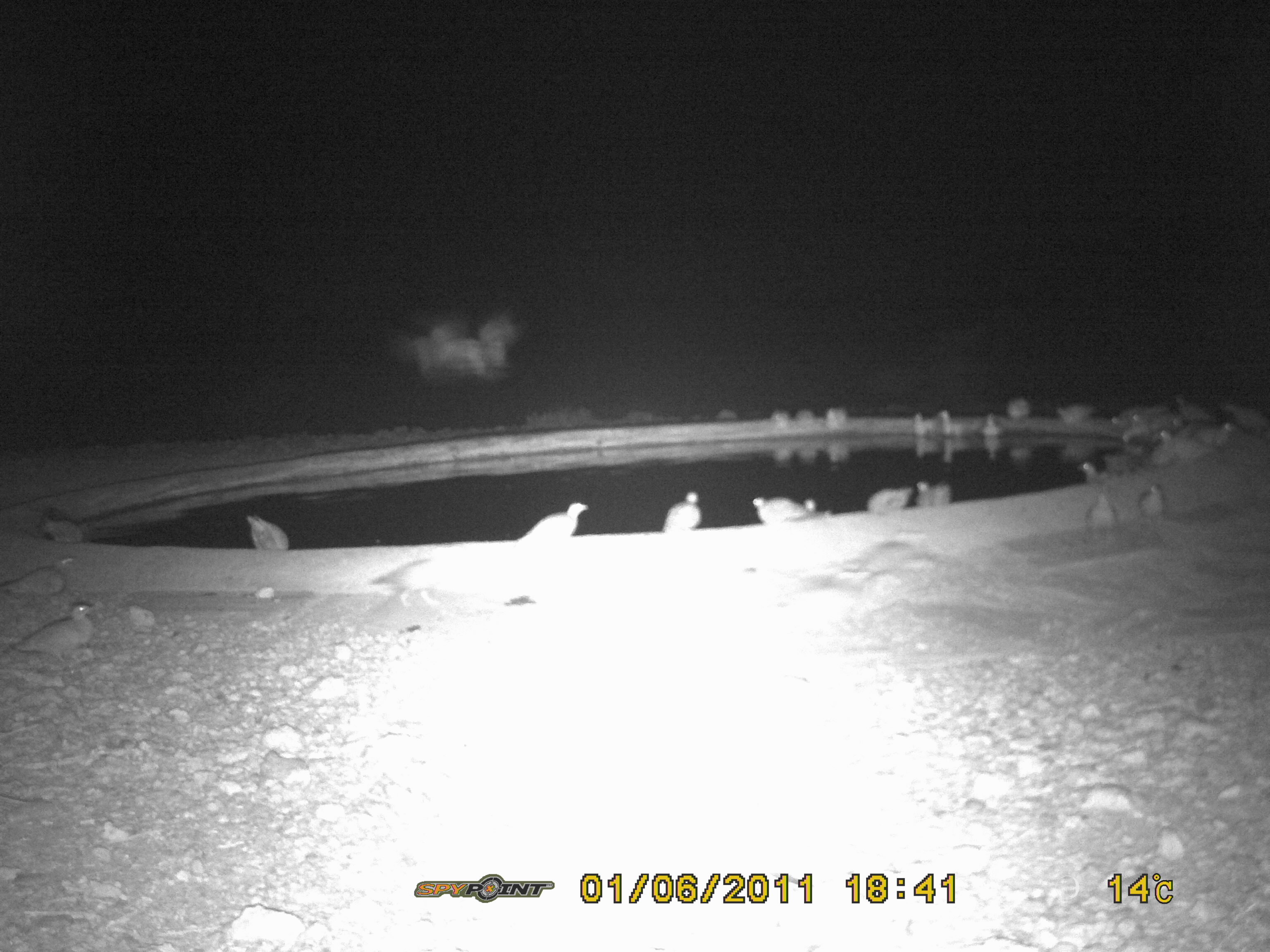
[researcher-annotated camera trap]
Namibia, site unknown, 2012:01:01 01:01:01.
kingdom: Animalia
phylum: Chordata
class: Mammalia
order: Perissodactyla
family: Equidae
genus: Equus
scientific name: Equus zebra hartmannae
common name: hartmann's mountain zebra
Equus zebra hartmannae (hartmann's mountain zebra).